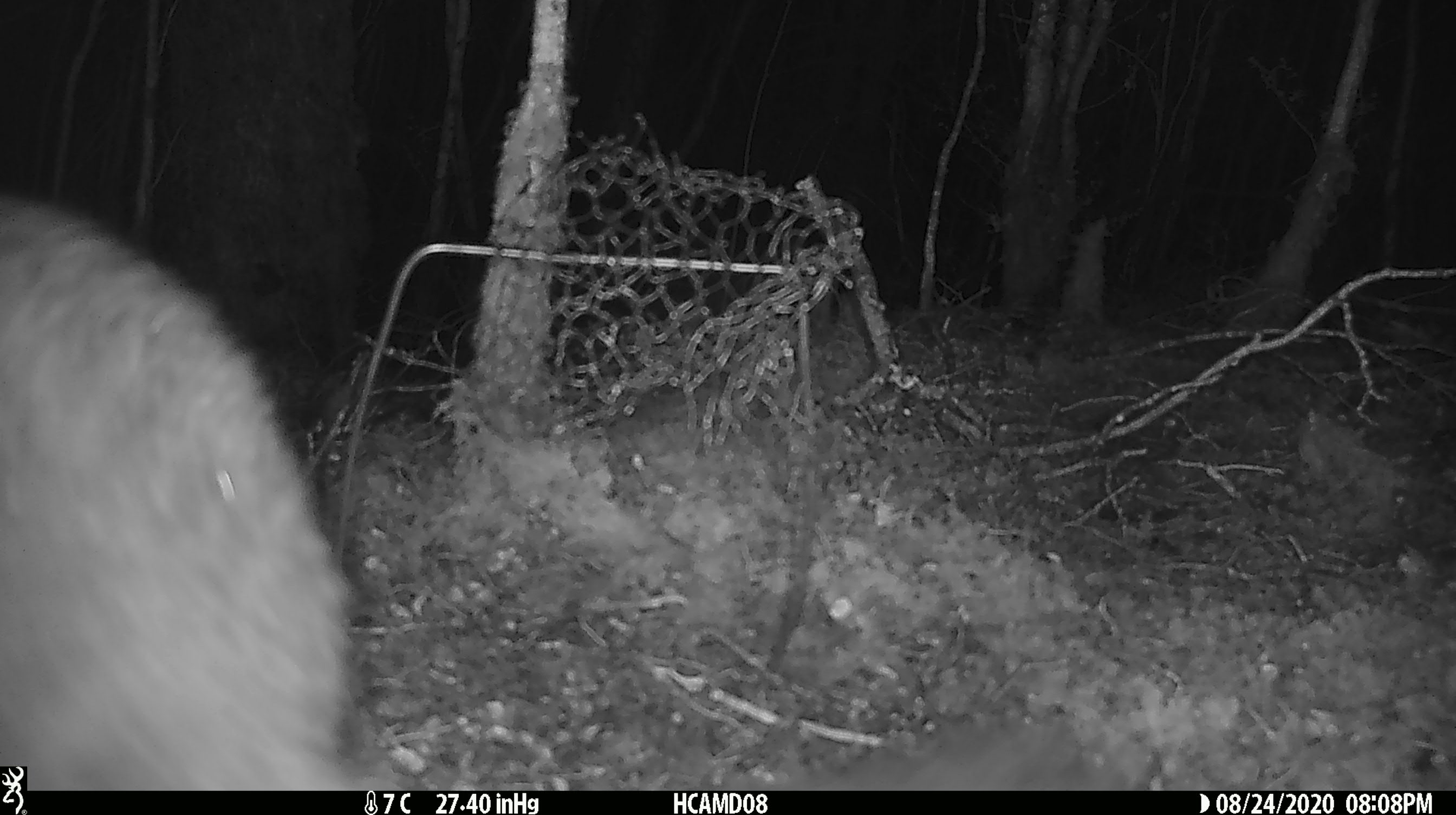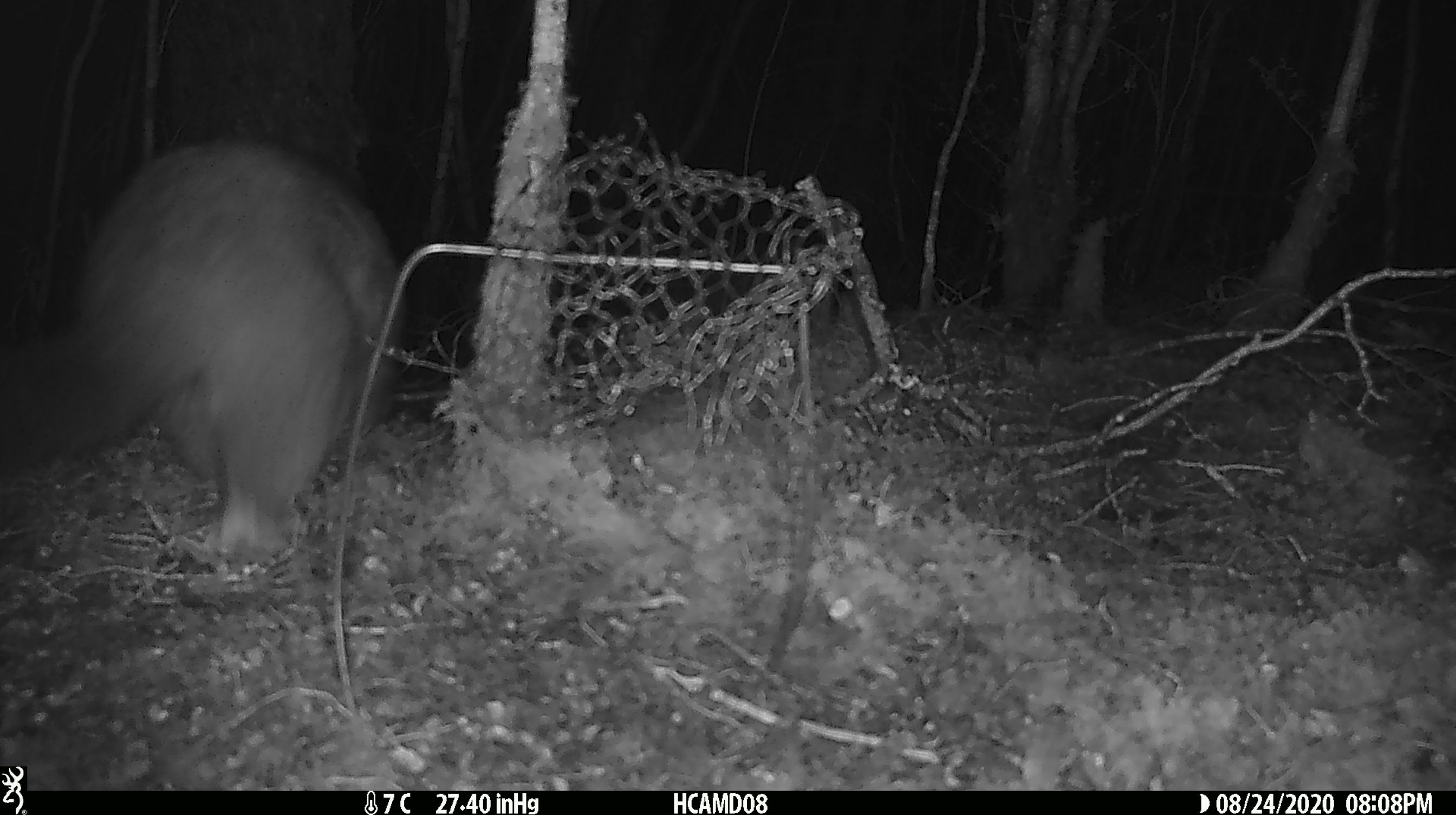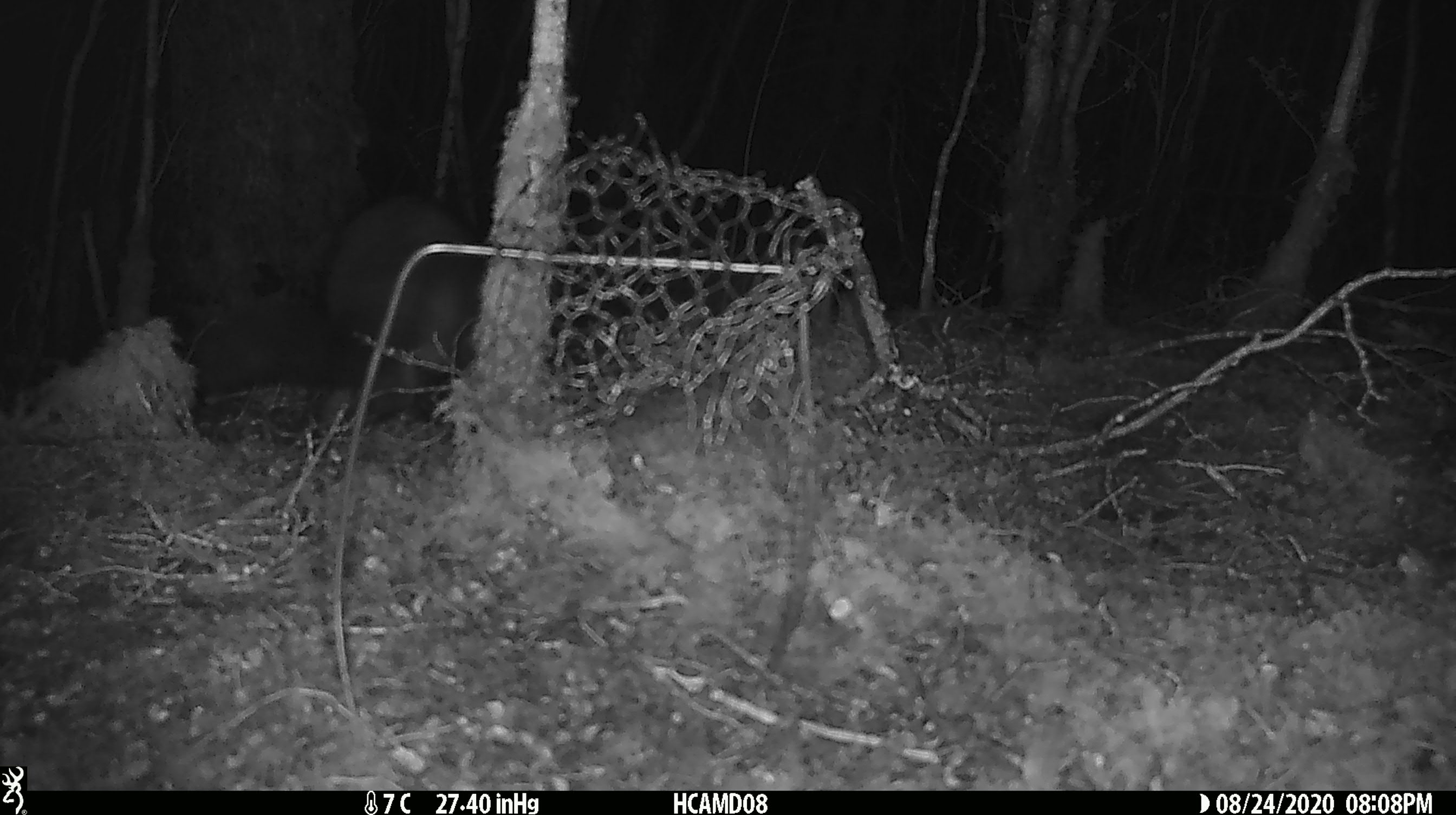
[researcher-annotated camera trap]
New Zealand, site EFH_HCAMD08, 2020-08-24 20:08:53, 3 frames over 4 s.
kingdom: Animalia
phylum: Chordata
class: Mammalia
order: Diprotodontia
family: Phalangeridae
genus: Trichosurus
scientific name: Trichosurus vulpecula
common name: common brushtail possum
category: possum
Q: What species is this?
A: Possum (common brushtail possum) (Trichosurus vulpecula).